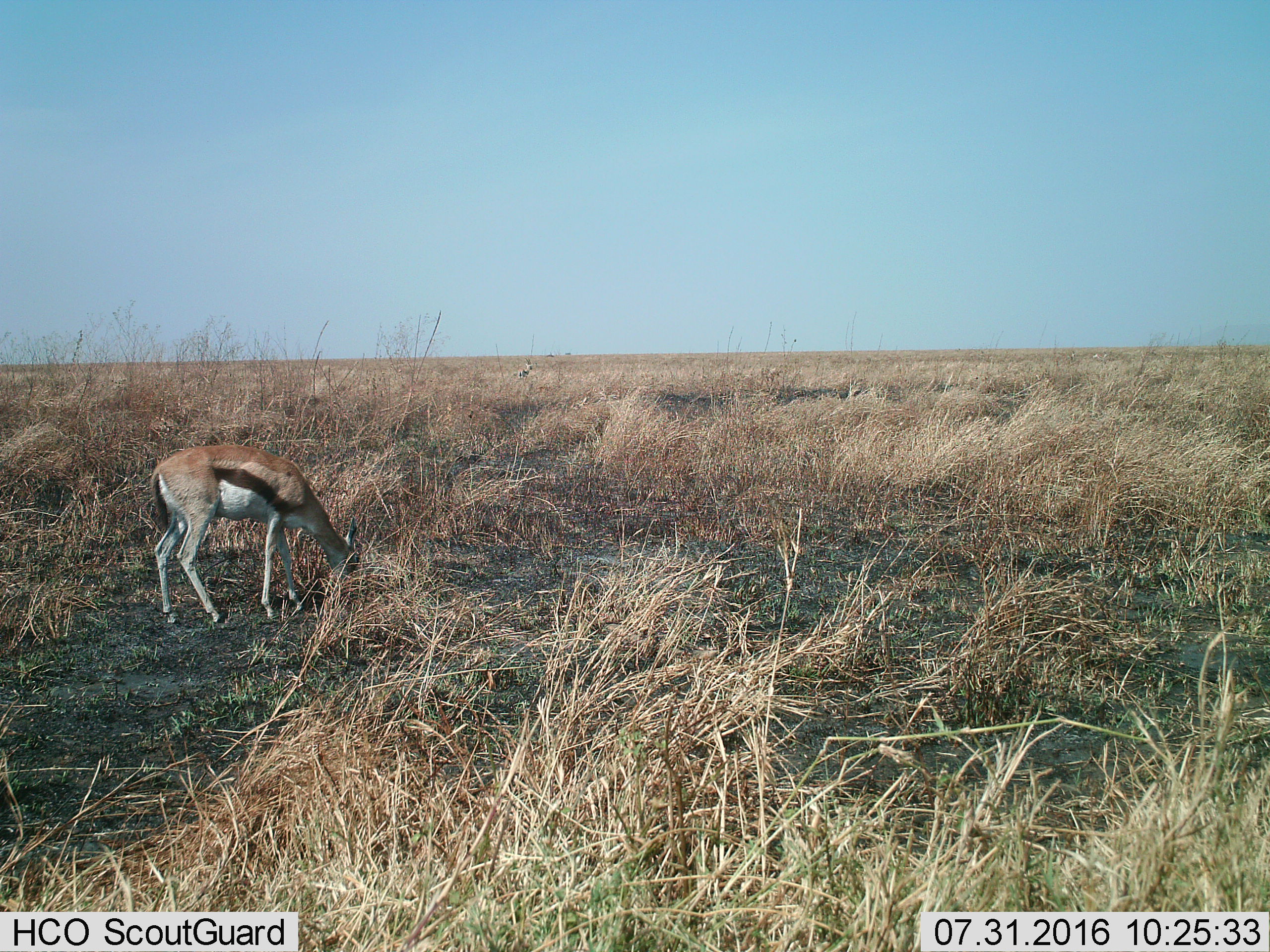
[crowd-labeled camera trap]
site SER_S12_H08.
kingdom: Animalia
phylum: Chordata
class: Mammalia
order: Artiodactyla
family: Bovidae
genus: Eudorcas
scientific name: Eudorcas thomsonii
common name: thomson's gazelle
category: gazellethomsons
Gazellethomsons (thomson's gazelle) (Eudorcas thomsonii), count 2. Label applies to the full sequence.